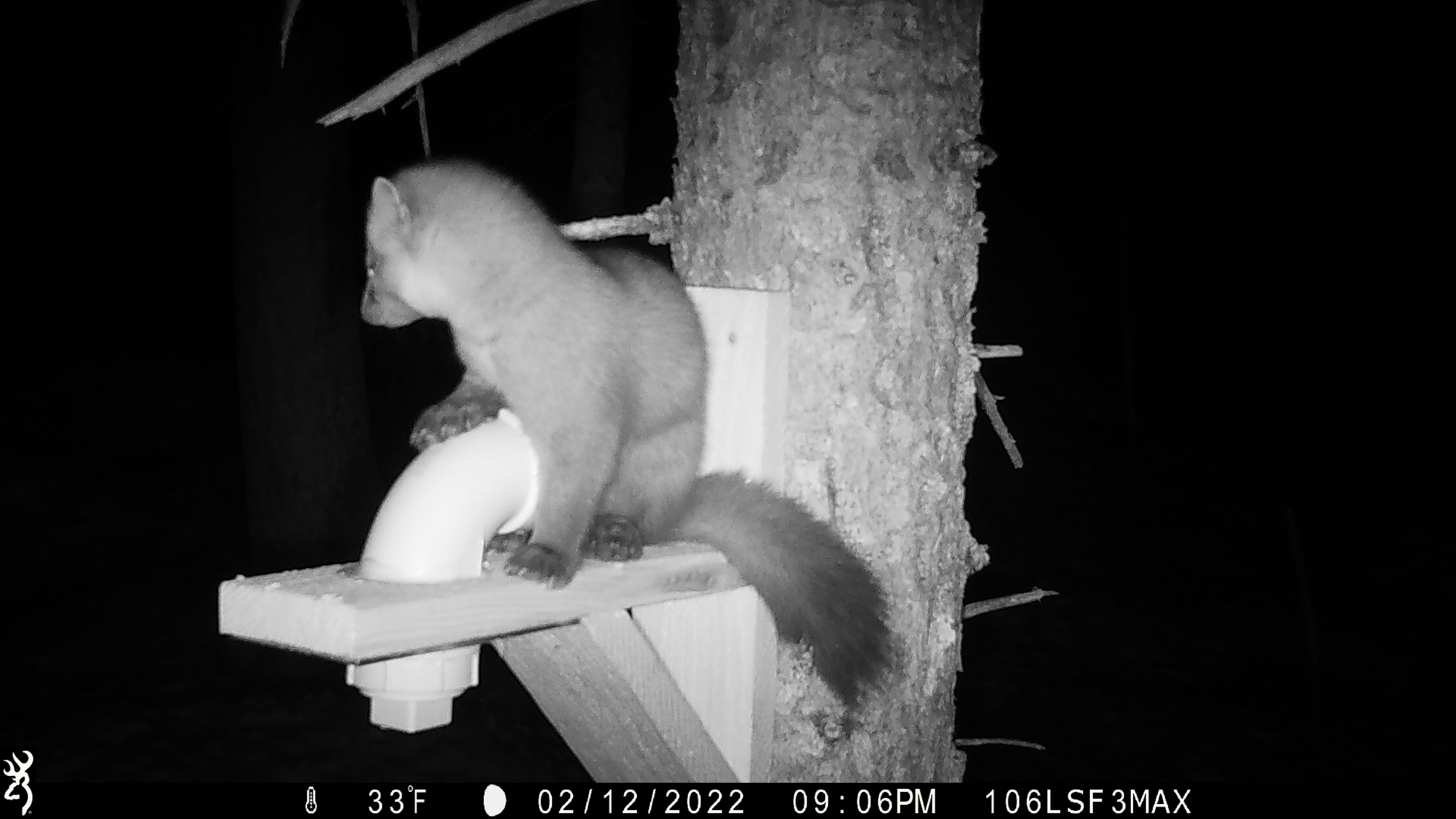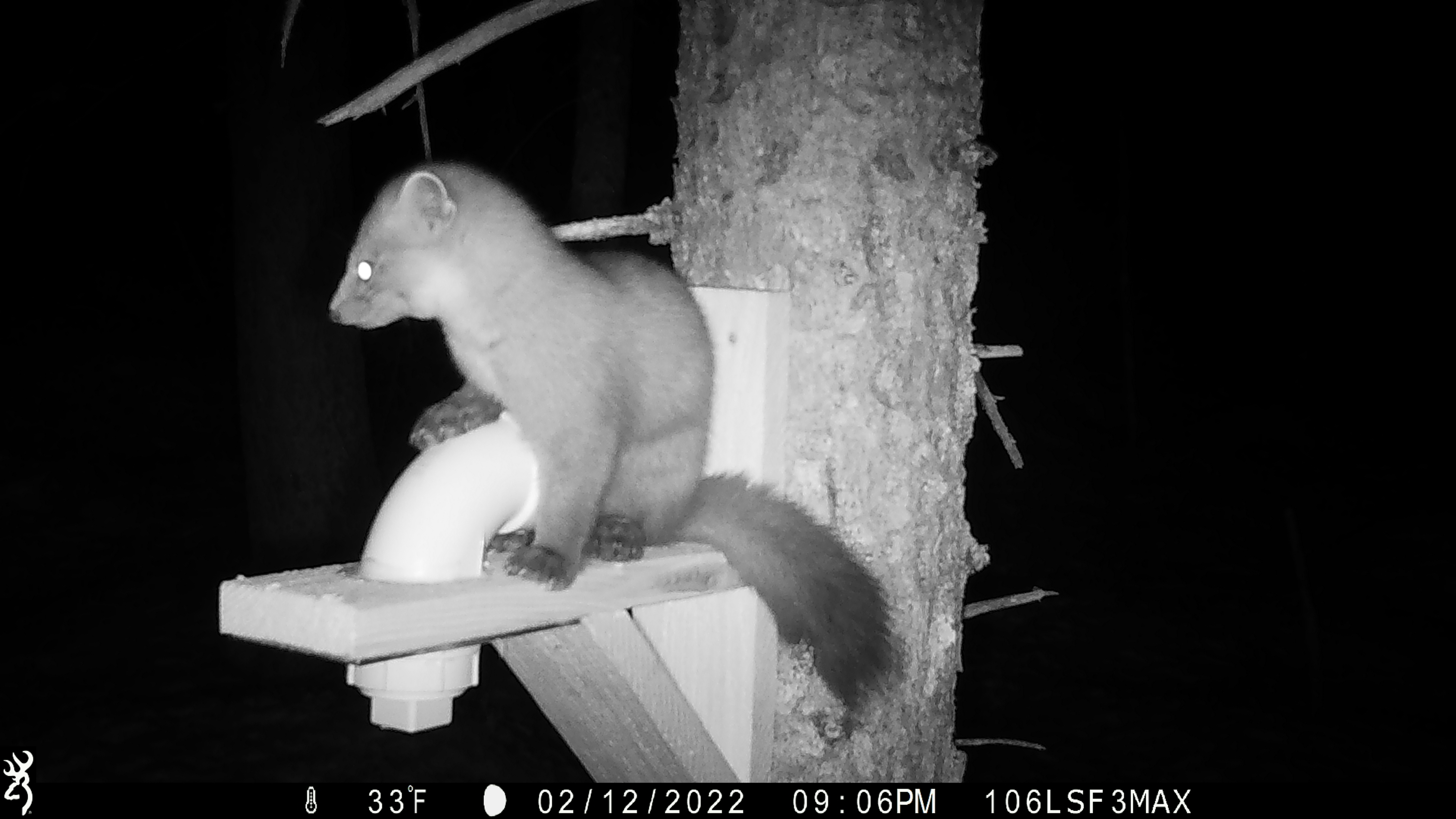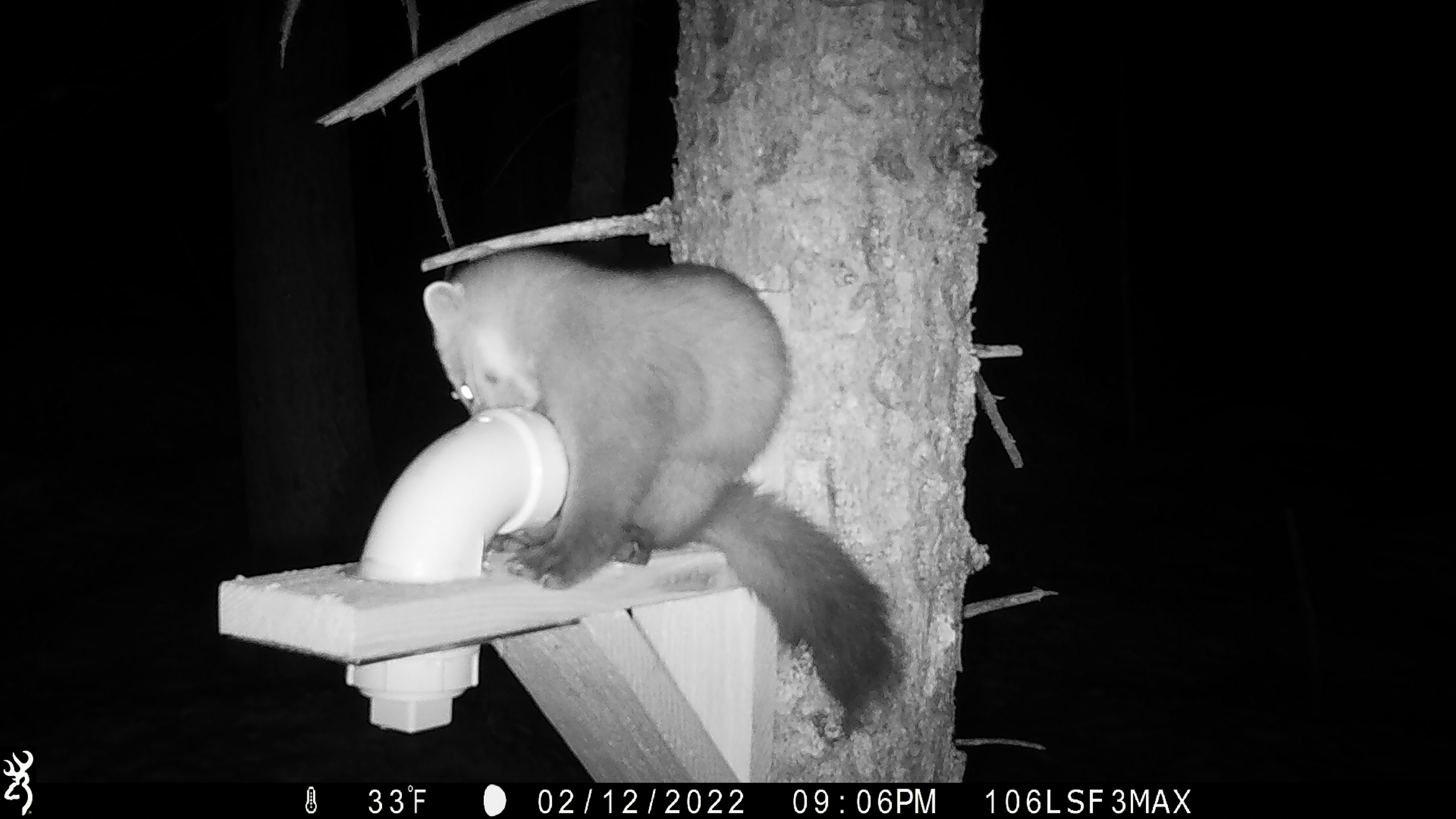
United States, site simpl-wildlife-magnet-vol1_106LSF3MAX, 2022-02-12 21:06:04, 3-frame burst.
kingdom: Animalia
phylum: Chordata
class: Mammalia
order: Carnivora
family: Mustelidae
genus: Martes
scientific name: Martes americana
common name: american marten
American marten (Martes americana).